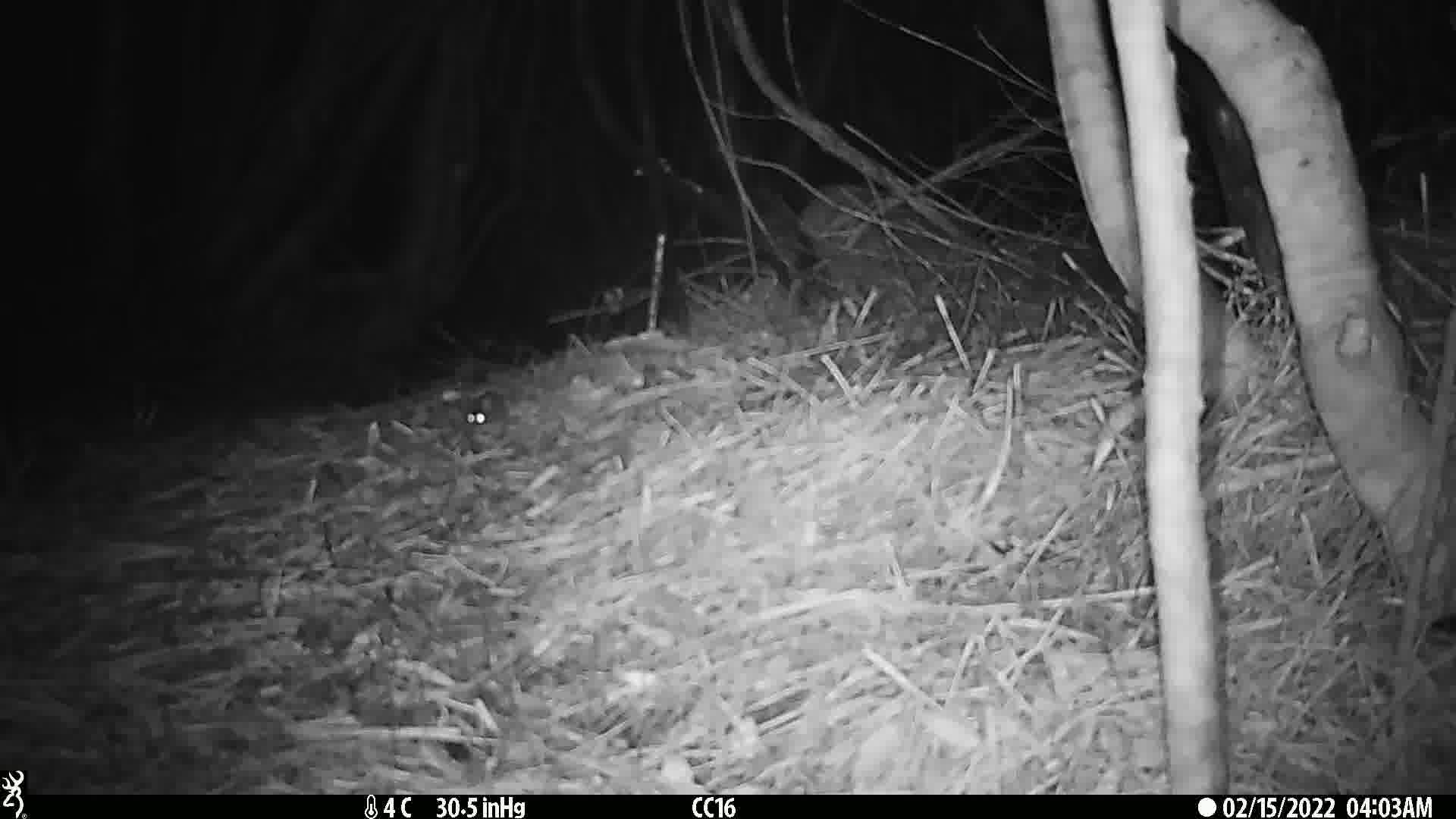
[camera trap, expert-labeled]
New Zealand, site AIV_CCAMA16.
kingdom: Animalia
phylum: Chordata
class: Mammalia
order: Rodentia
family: Muridae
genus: Mus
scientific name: Mus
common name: mouse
Mouse (Mus).